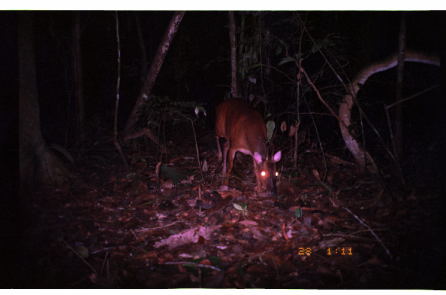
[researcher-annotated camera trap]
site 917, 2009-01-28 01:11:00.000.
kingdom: Animalia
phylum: Chordata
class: Mammalia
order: Artiodactyla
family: Cervidae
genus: Mazama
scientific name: Mazama americana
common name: red brocket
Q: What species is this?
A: Mazama americana (red brocket).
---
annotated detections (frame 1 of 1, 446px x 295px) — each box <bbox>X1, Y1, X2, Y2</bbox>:
mazama americana: <bbox>213, 98, 282, 195</bbox>